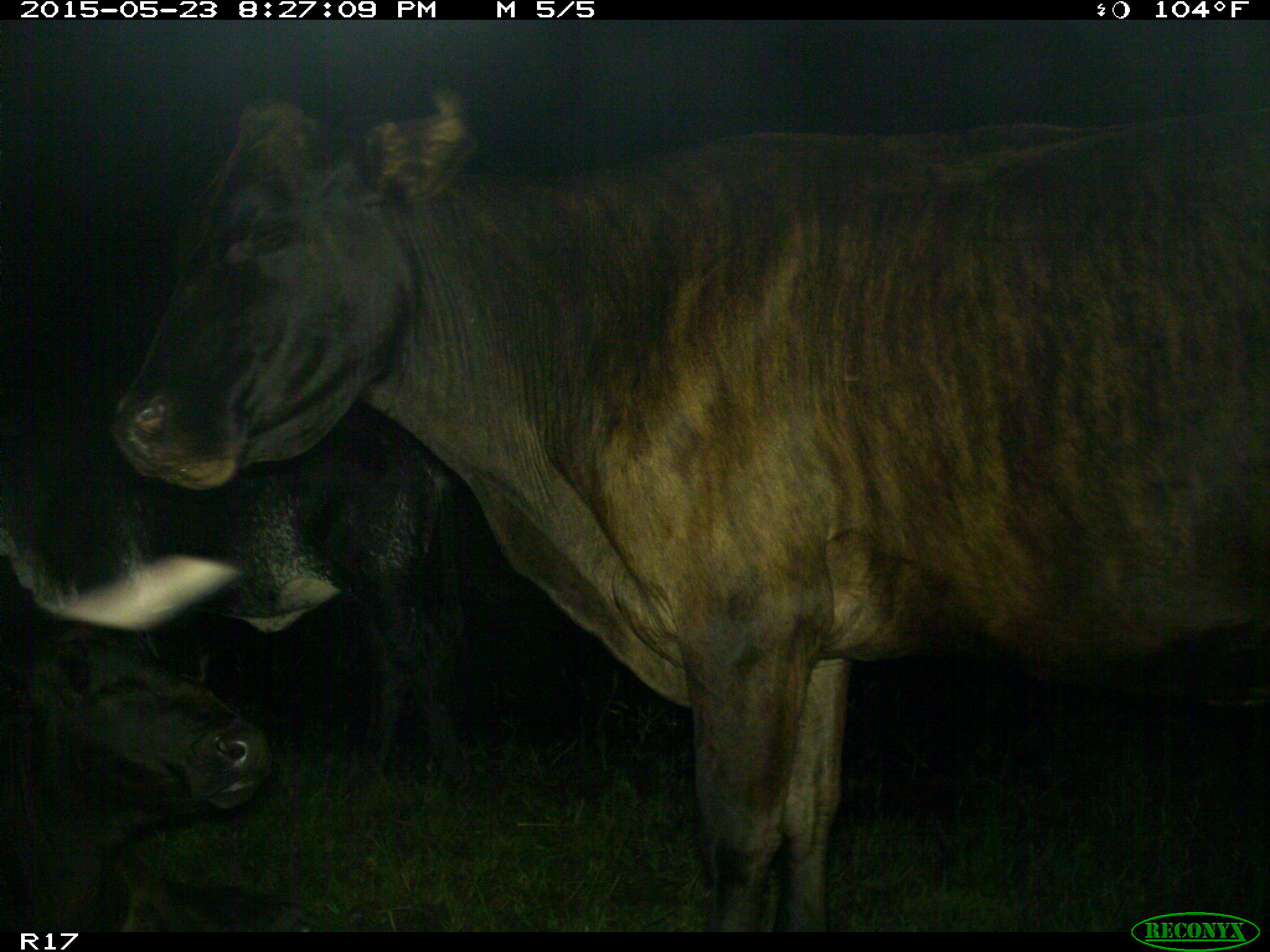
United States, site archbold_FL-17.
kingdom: Animalia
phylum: Chordata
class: Mammalia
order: Artiodactyla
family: Bovidae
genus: Bos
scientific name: Bos taurus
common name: domestic cow